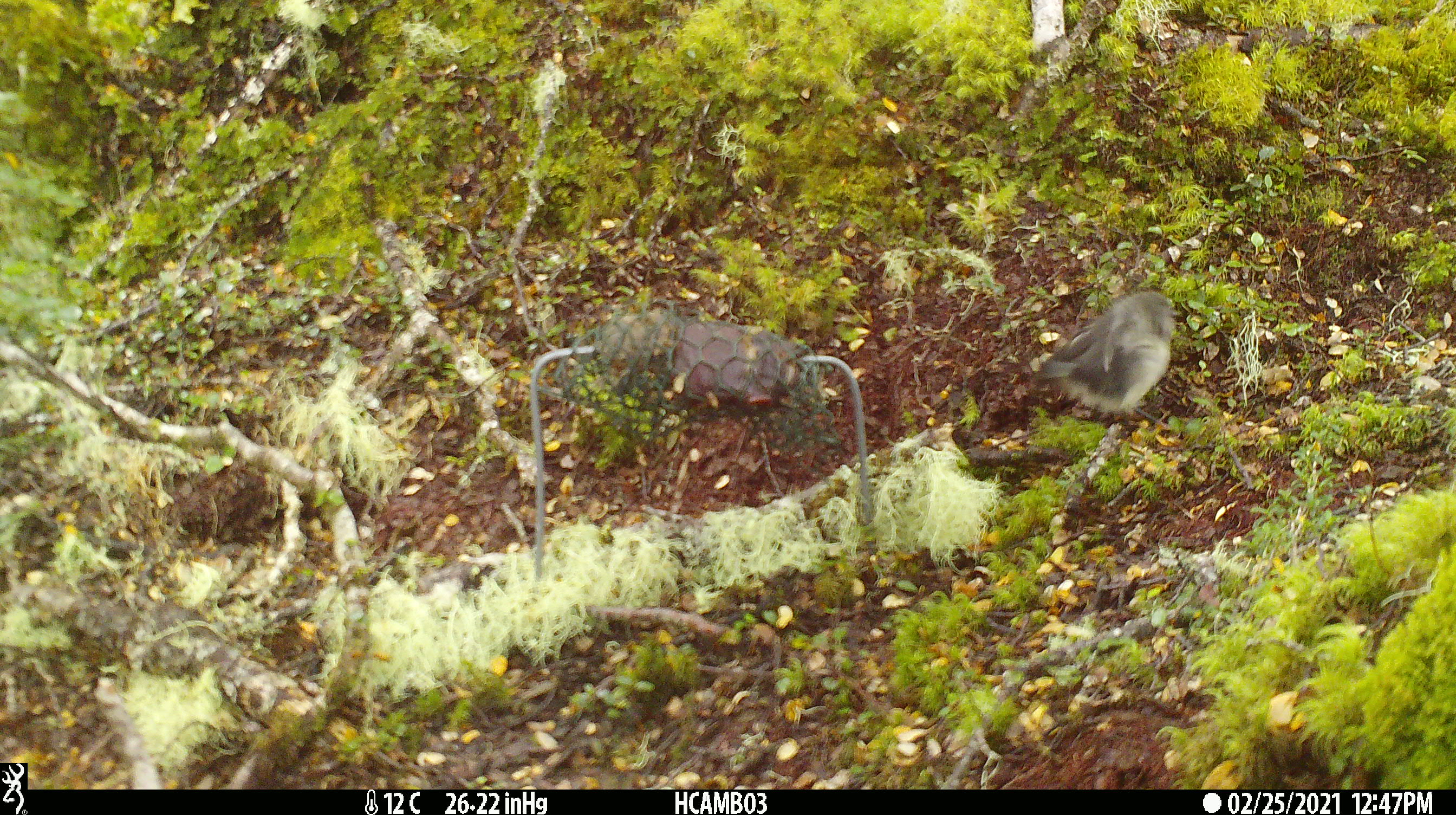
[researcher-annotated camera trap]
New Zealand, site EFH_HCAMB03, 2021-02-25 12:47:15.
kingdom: Animalia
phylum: Chordata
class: Aves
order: Passeriformes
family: Petroicidae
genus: Petroica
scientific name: Petroica macrocephala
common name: tomtit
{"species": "tomtit (Petroica macrocephala)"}